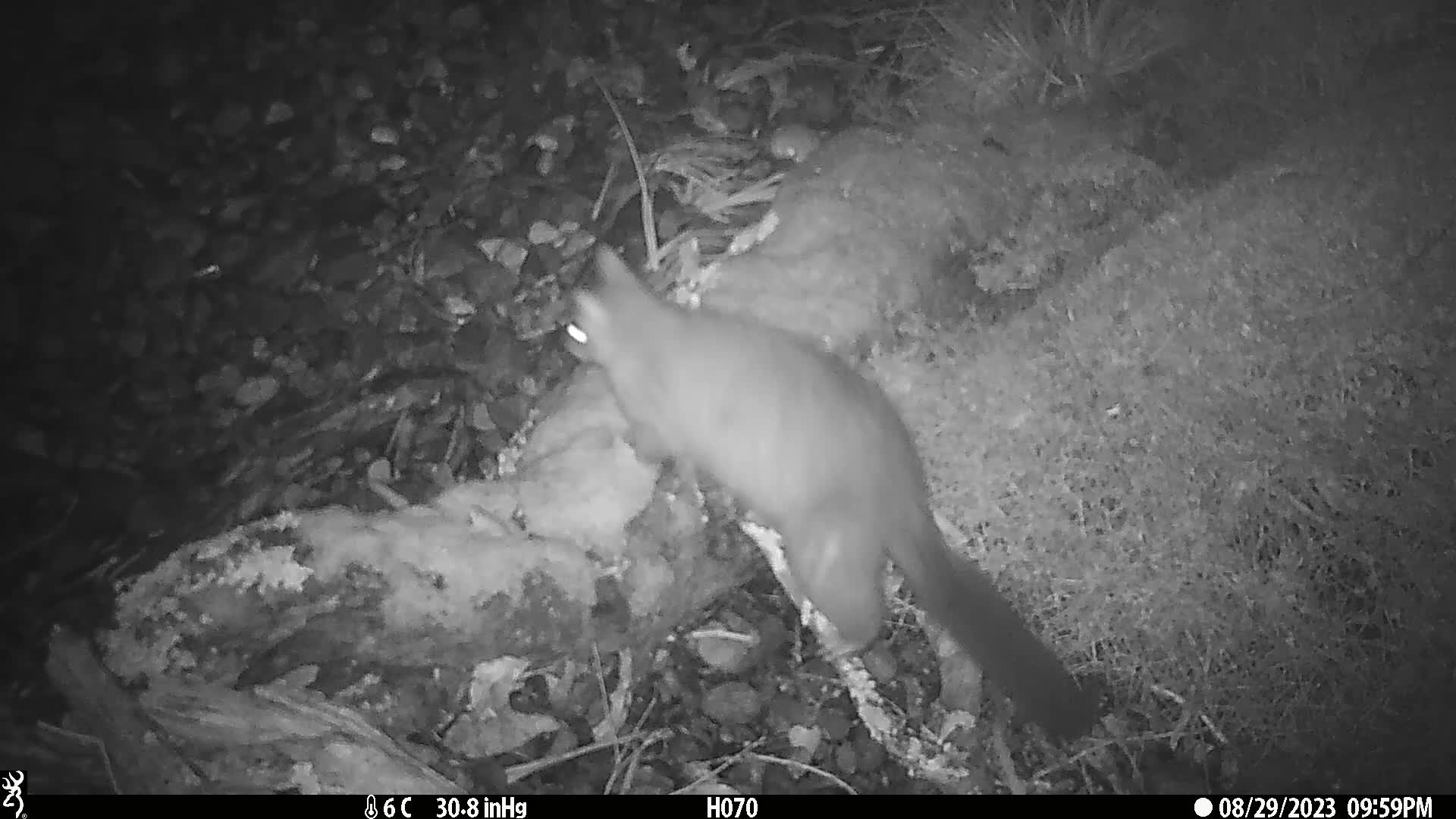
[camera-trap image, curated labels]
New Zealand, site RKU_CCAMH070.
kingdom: Animalia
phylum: Chordata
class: Mammalia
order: Diprotodontia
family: Phalangeridae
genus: Trichosurus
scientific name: Trichosurus vulpecula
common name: common brushtail possum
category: possum